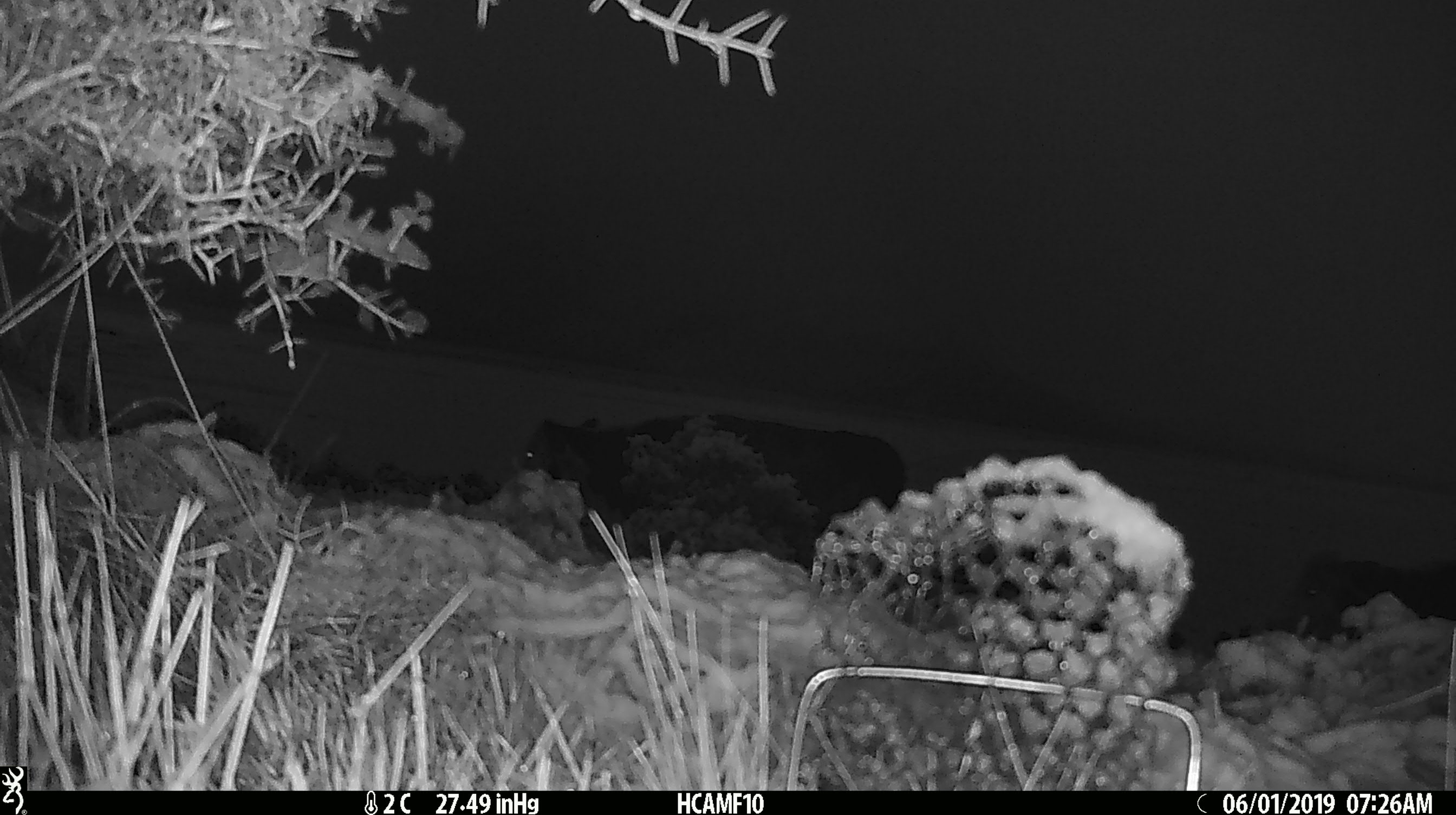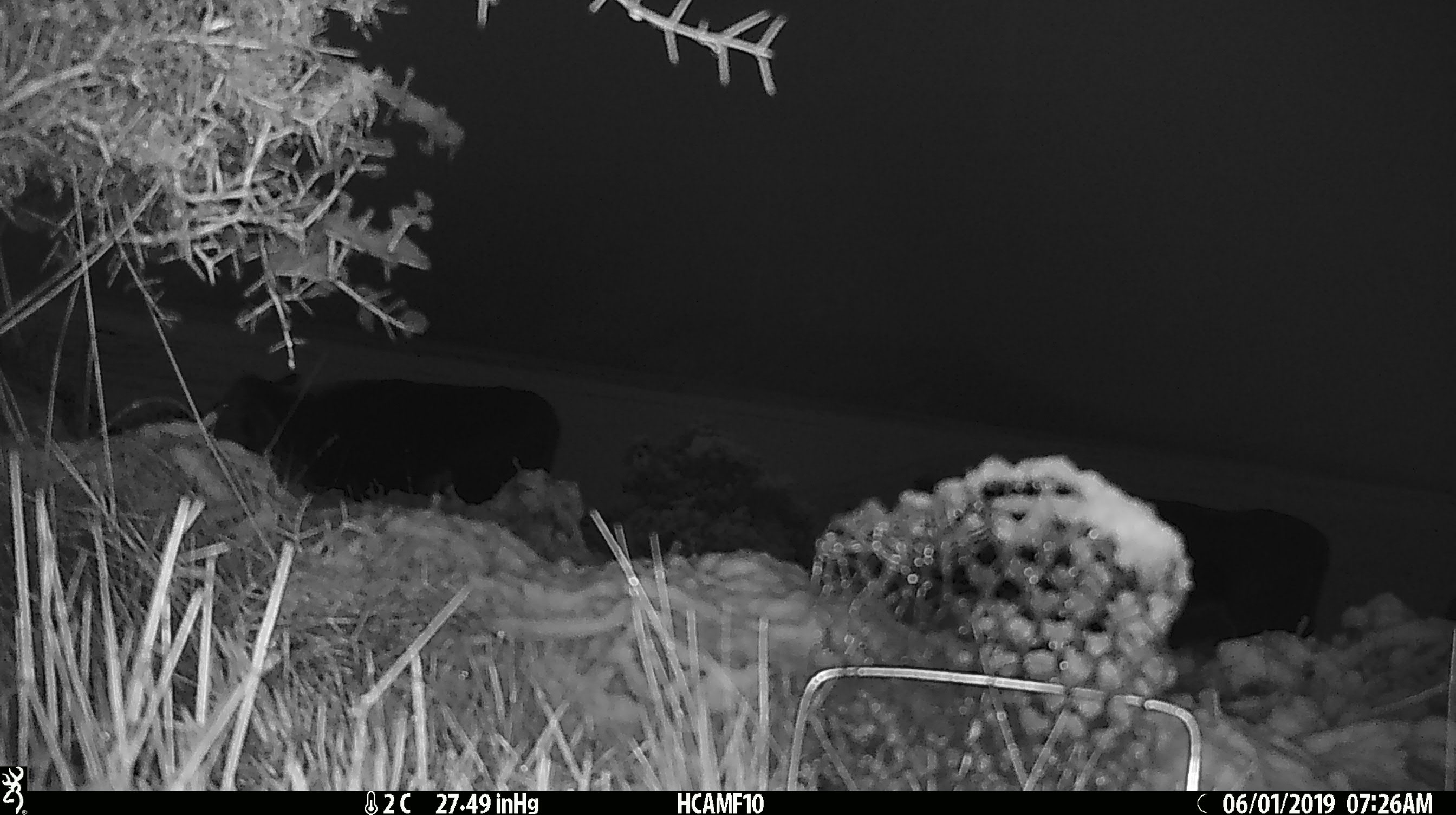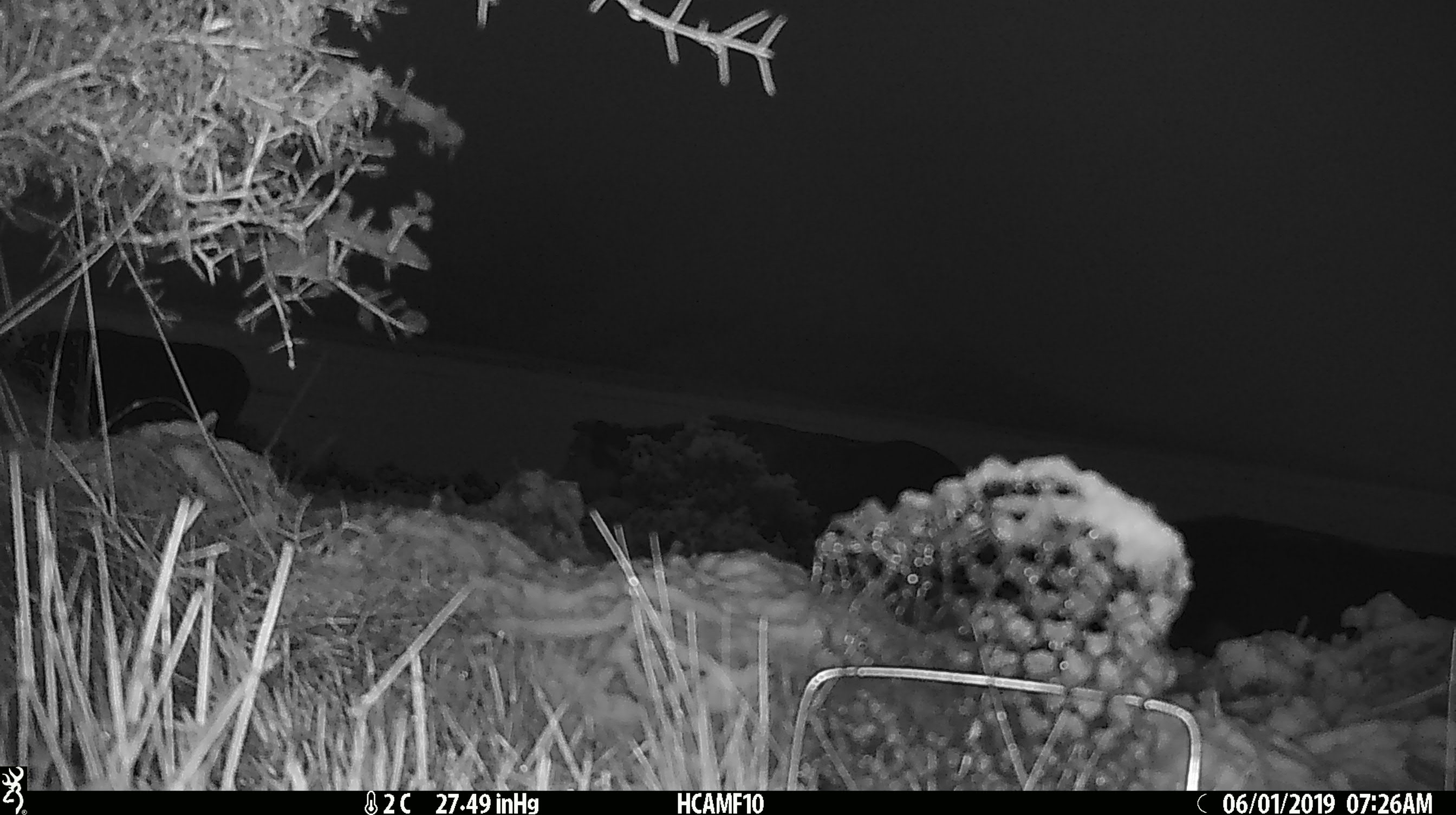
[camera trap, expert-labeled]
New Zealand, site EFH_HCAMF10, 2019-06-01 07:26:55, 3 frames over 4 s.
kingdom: Animalia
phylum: Chordata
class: Mammalia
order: Artiodactyla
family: Bovidae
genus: Bos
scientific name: Bos taurus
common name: domestic cow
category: cow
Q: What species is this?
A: Cow (domestic cow) (Bos taurus).